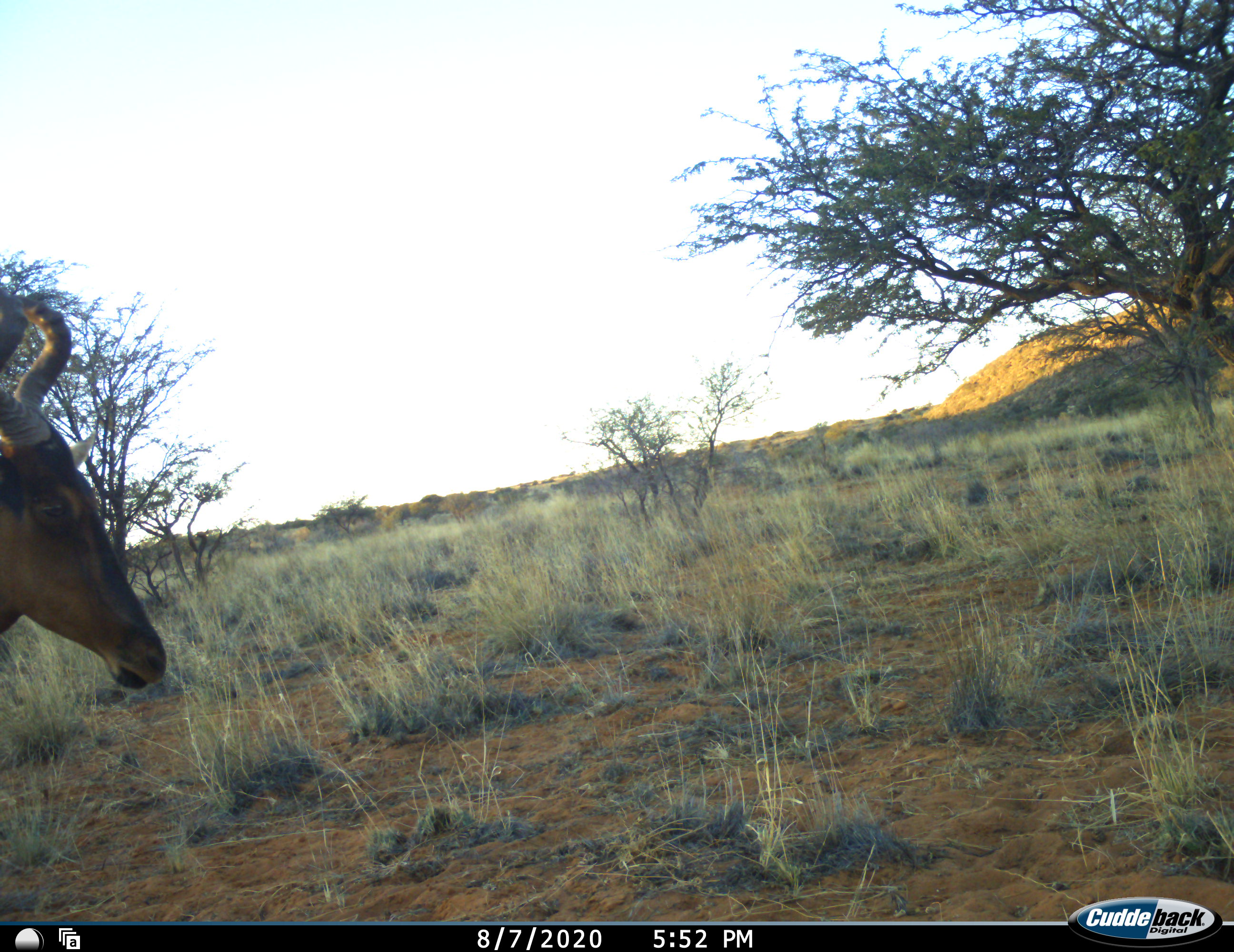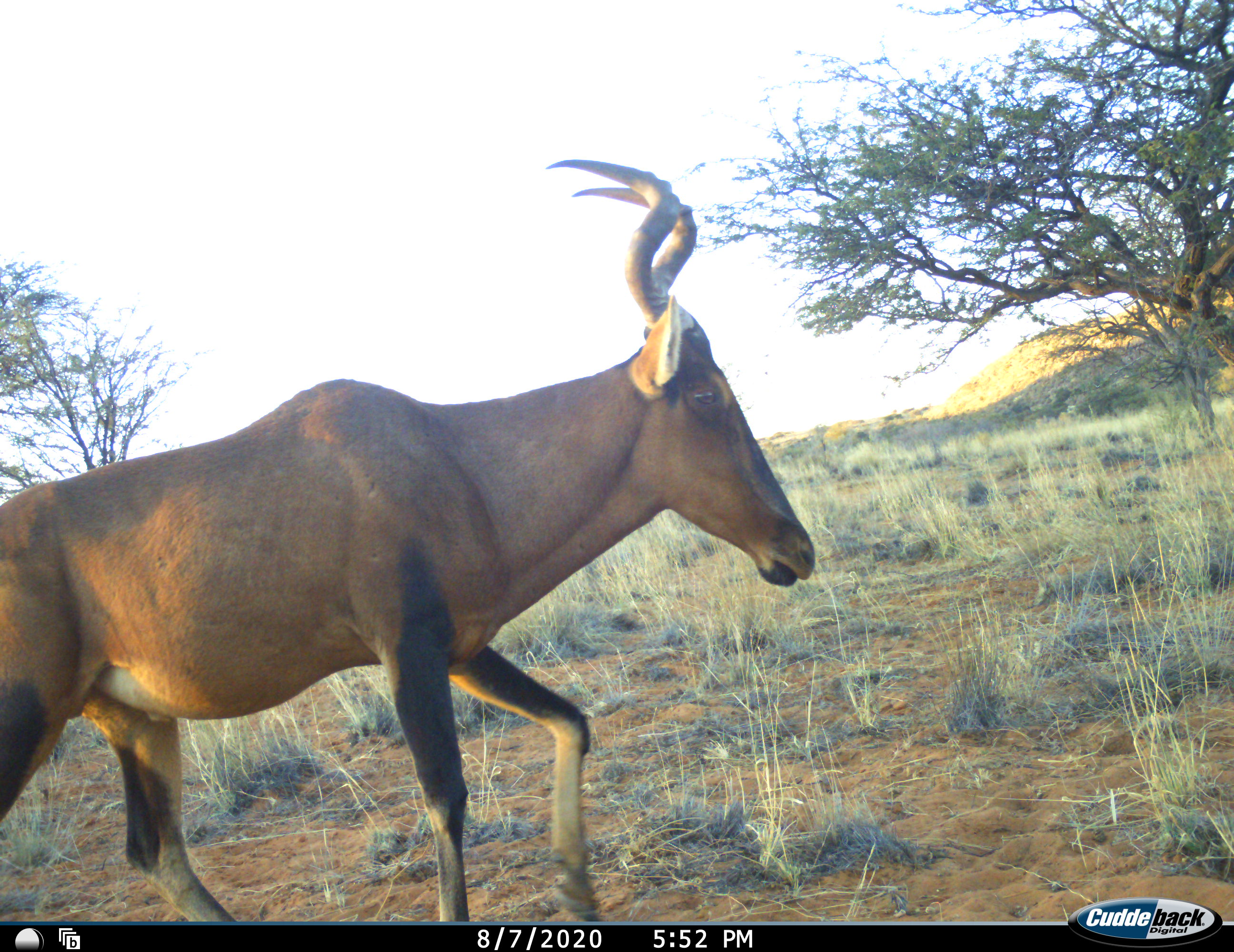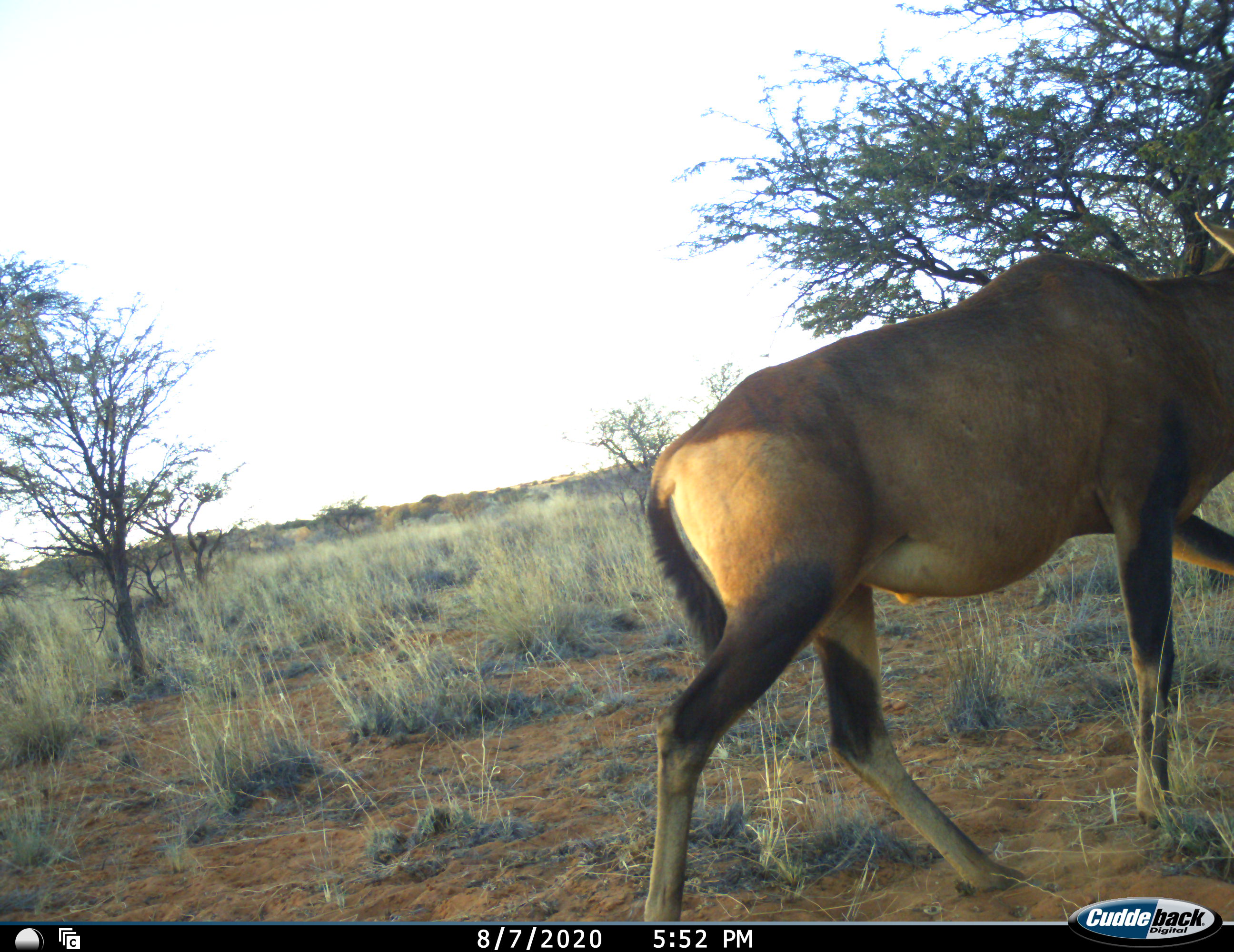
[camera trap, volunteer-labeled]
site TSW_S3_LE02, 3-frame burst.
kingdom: Animalia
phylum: Chordata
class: Mammalia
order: Artiodactyla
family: Bovidae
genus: Alcelaphus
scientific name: Alcelaphus buselaphus caama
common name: red hartebeest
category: hartebeestred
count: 1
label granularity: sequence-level